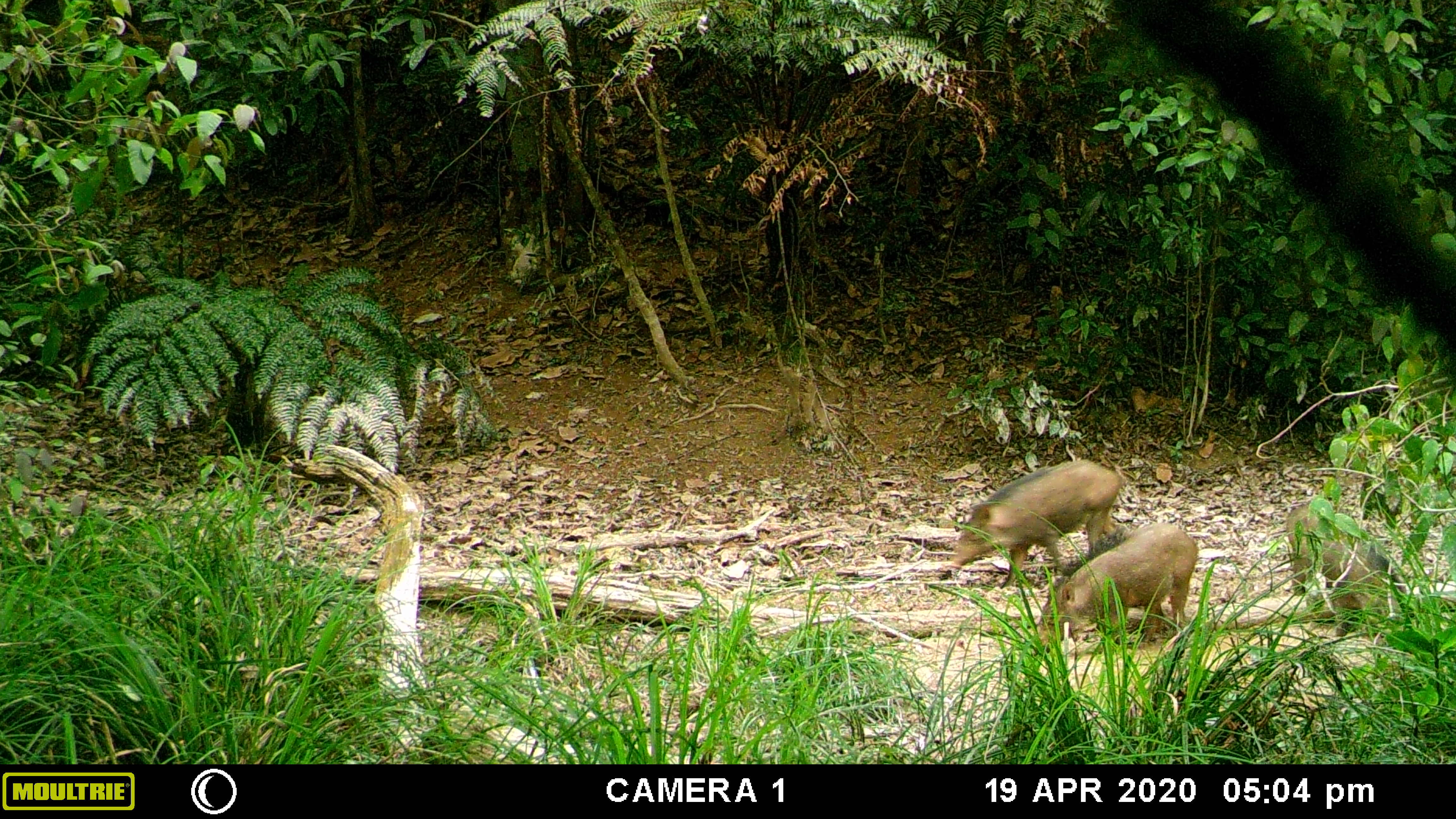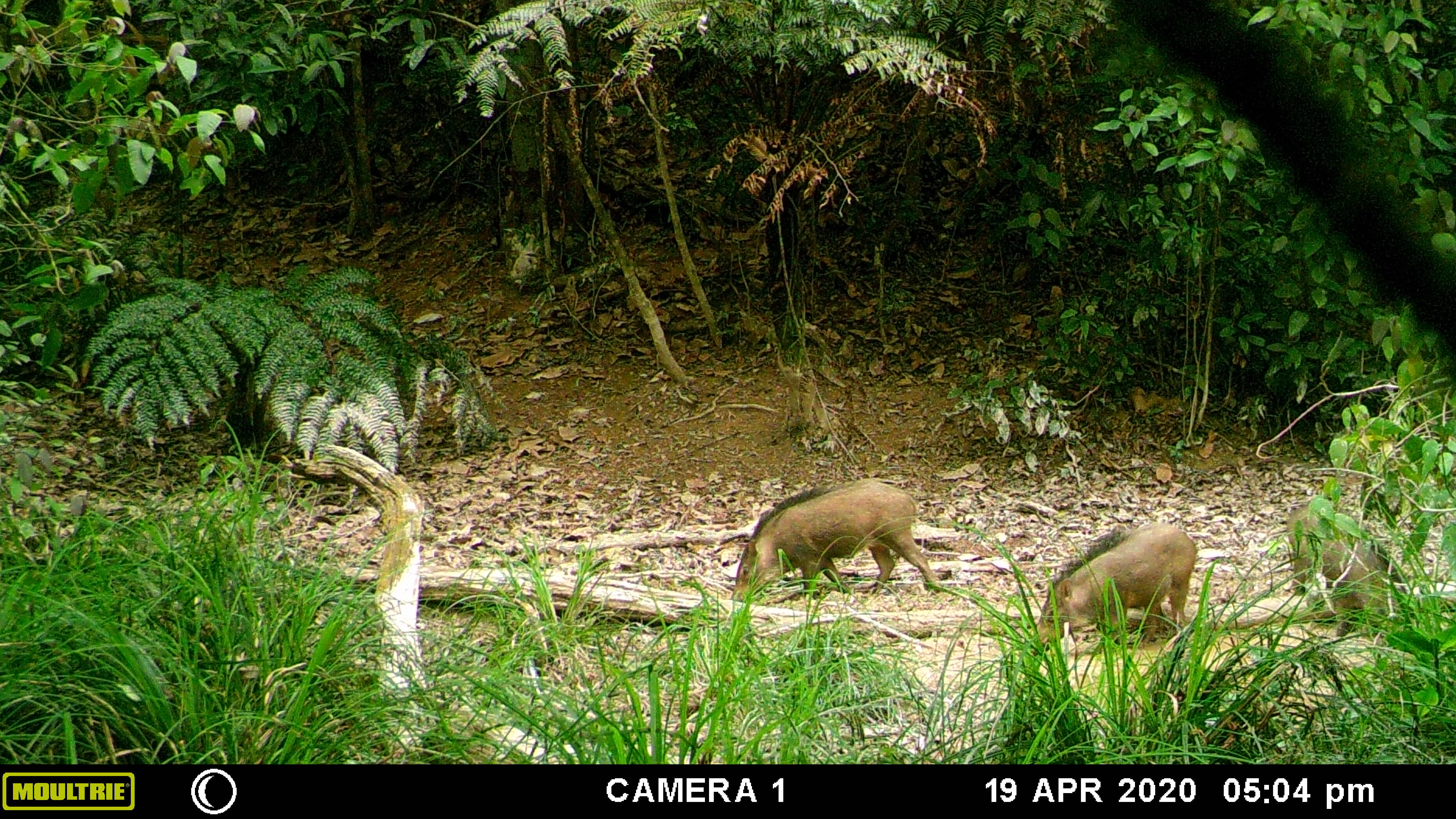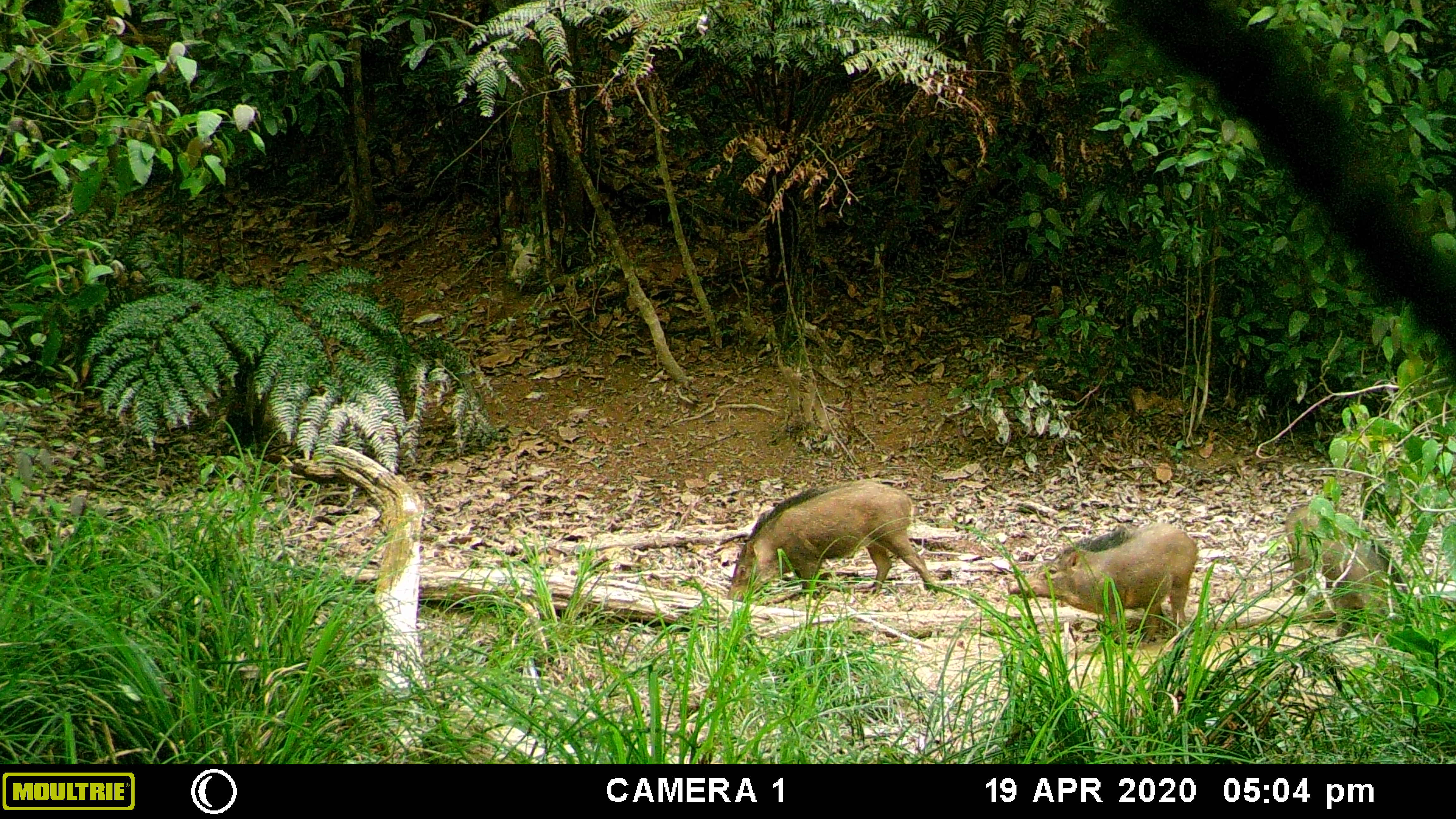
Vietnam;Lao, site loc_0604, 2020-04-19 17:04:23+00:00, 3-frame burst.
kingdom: Animalia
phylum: Chordata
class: Mammalia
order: Artiodactyla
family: Suidae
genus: Sus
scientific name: Sus scrofa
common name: eurasian wild pig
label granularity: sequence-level